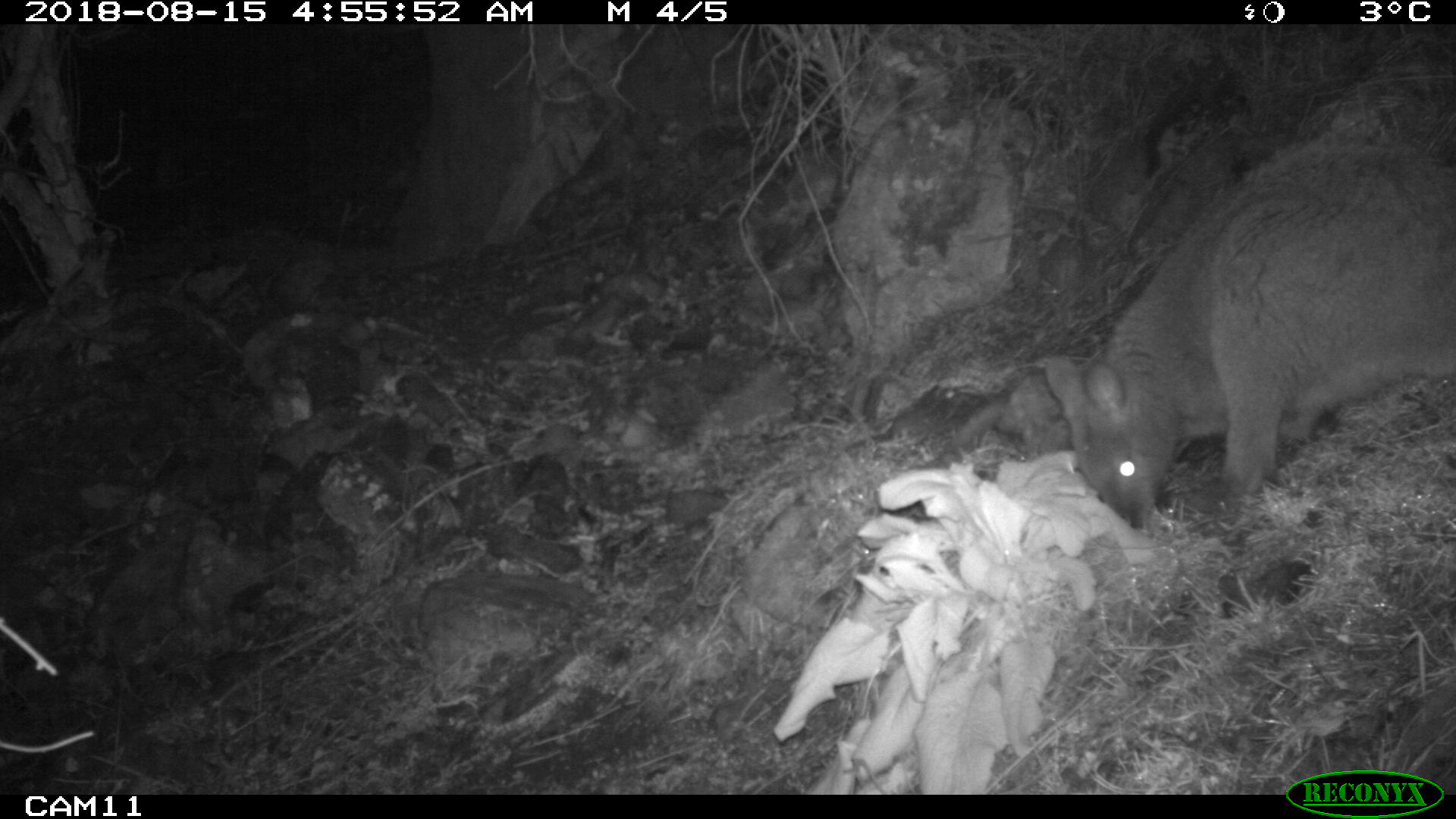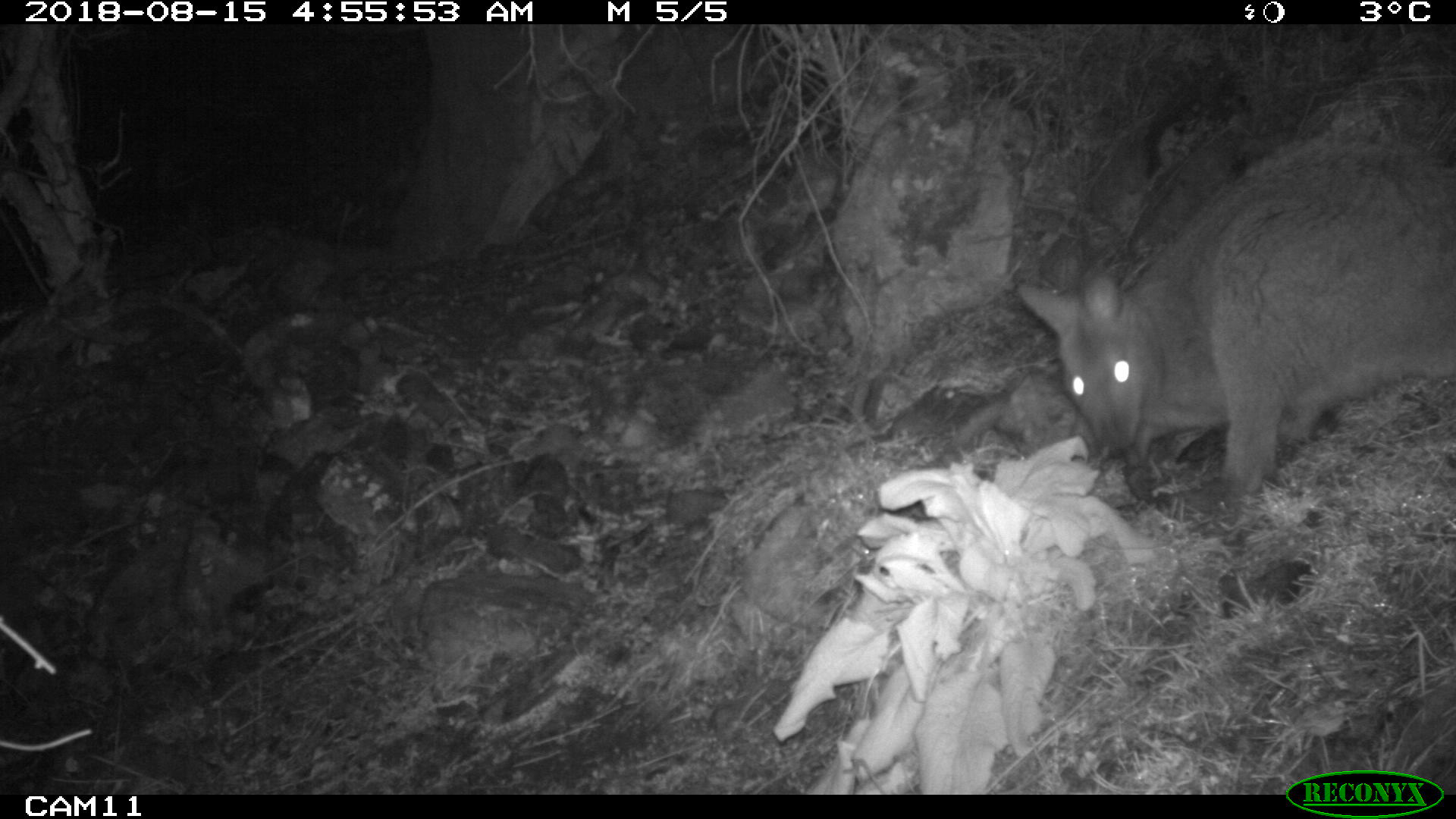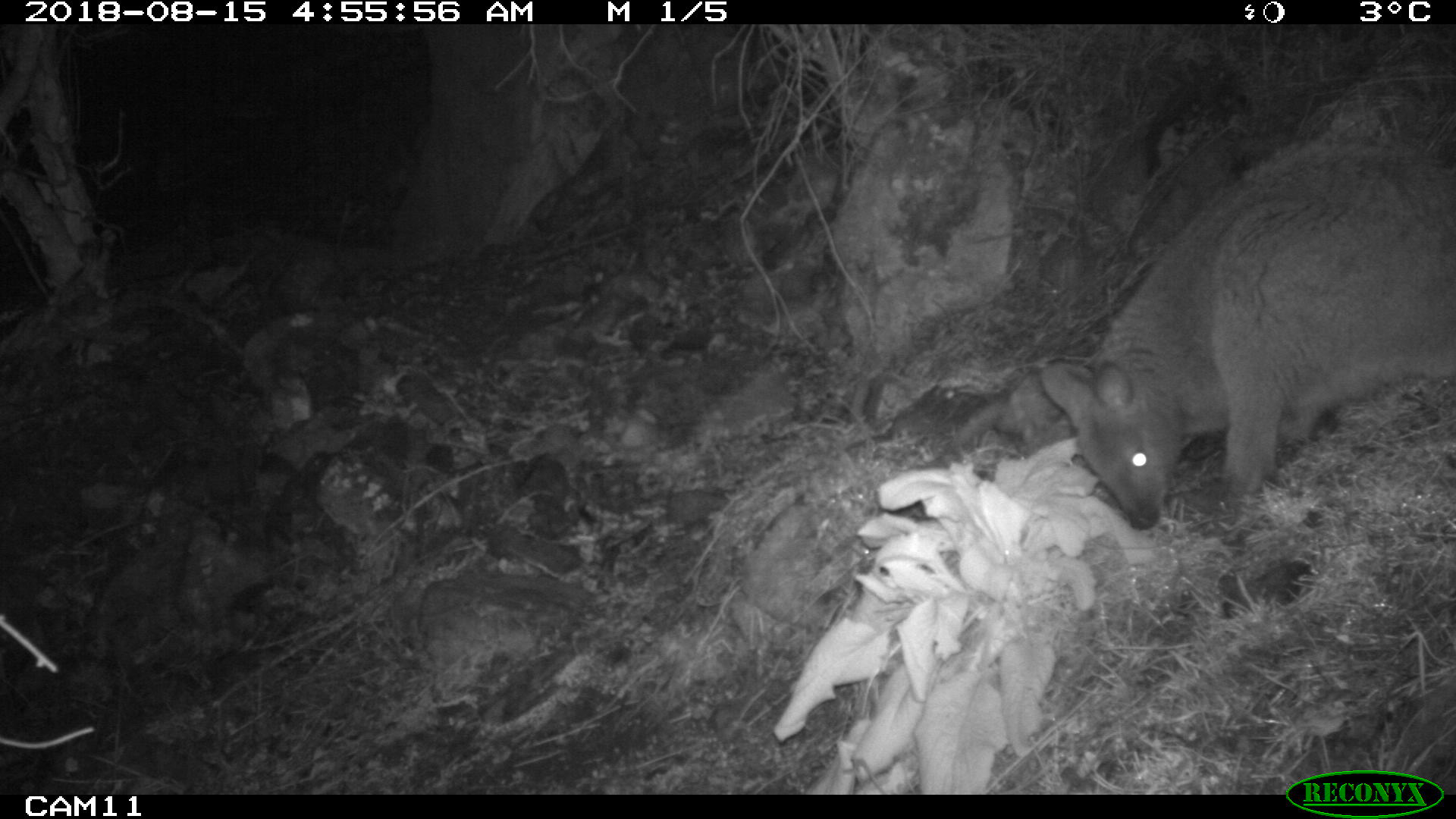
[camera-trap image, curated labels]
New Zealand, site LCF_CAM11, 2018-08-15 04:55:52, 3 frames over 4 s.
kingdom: Animalia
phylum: Chordata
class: Mammalia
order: Diprotodontia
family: Macropodidae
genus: Notamacropus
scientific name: Notamacropus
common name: wallaby